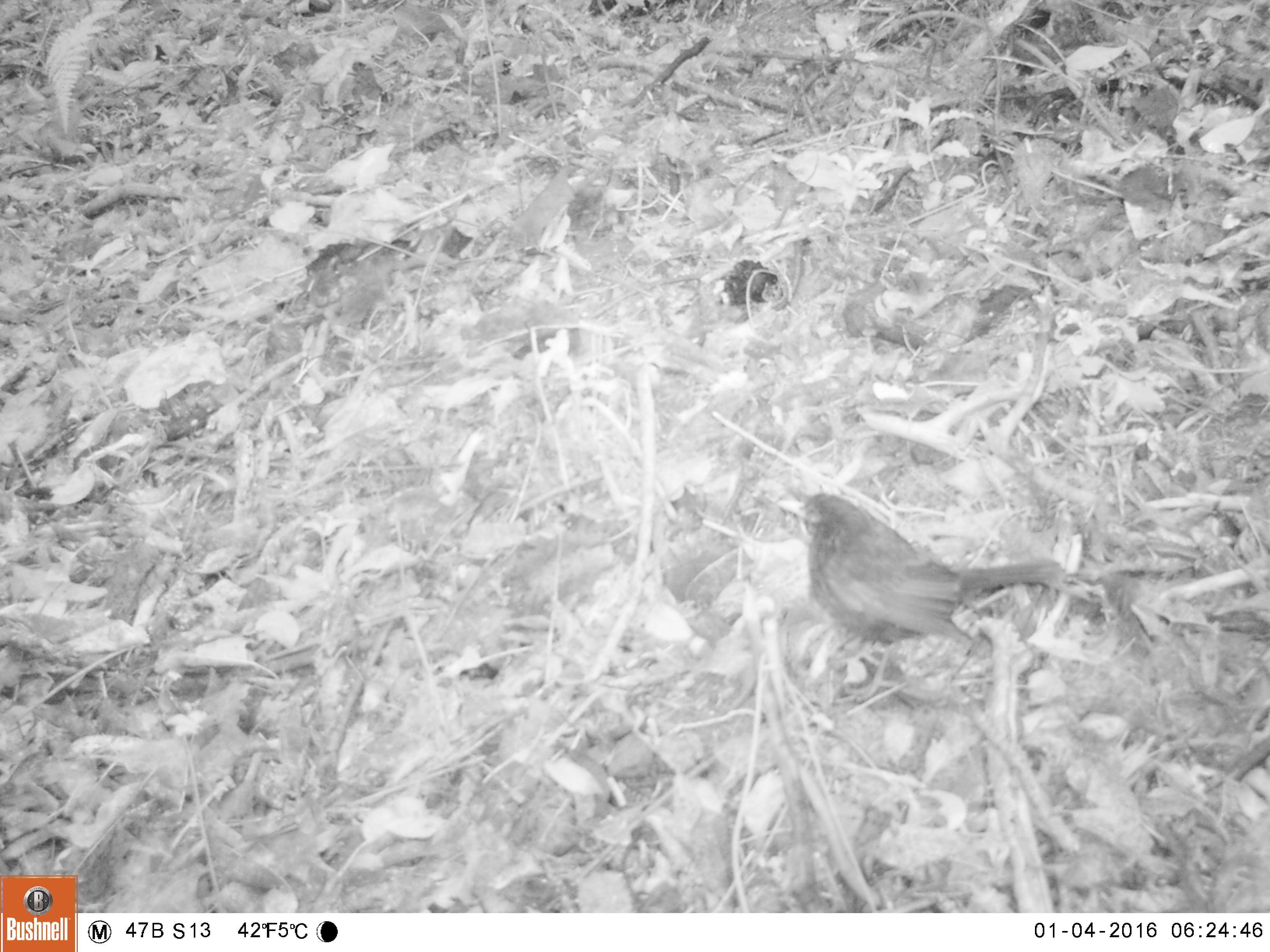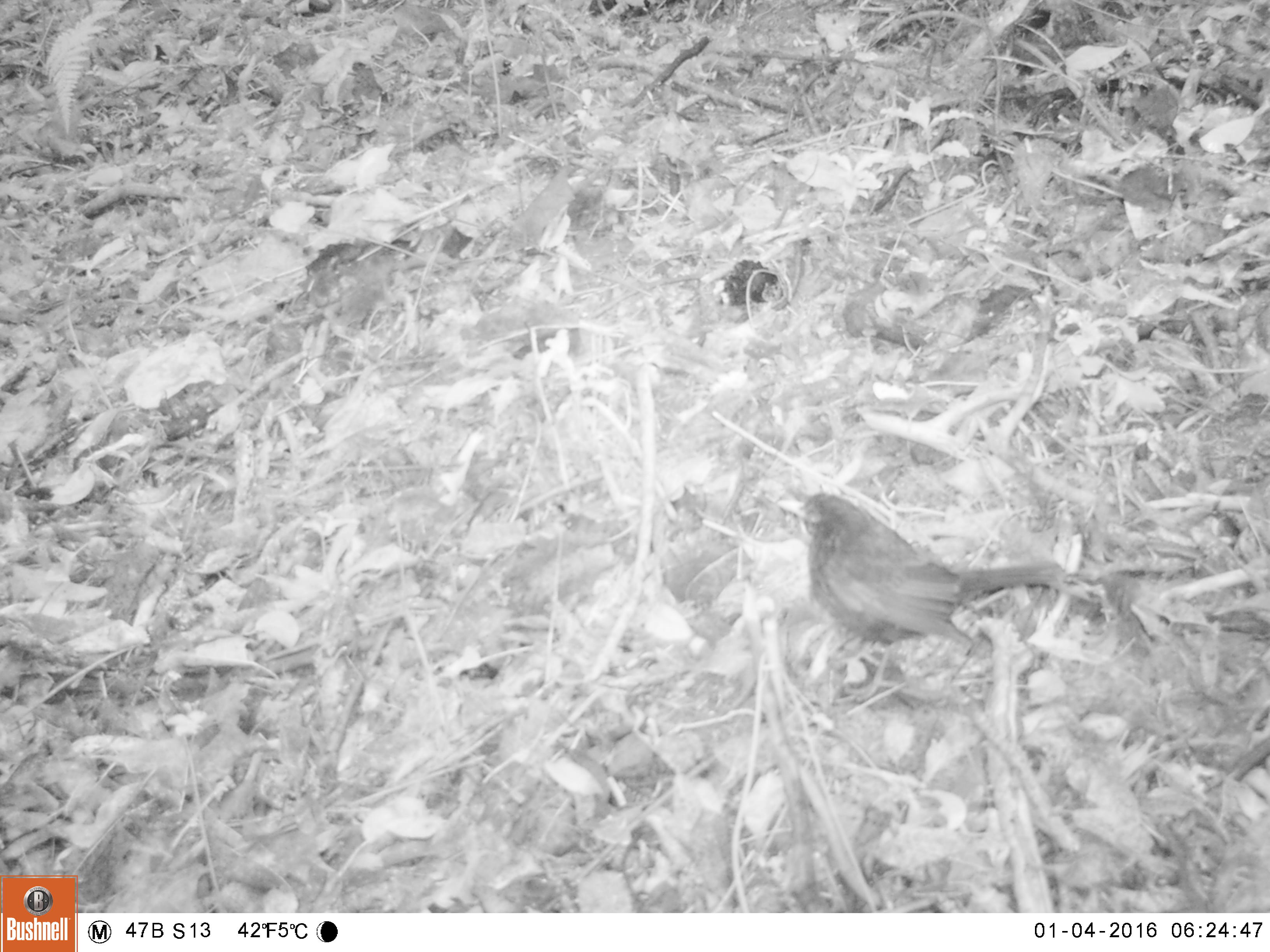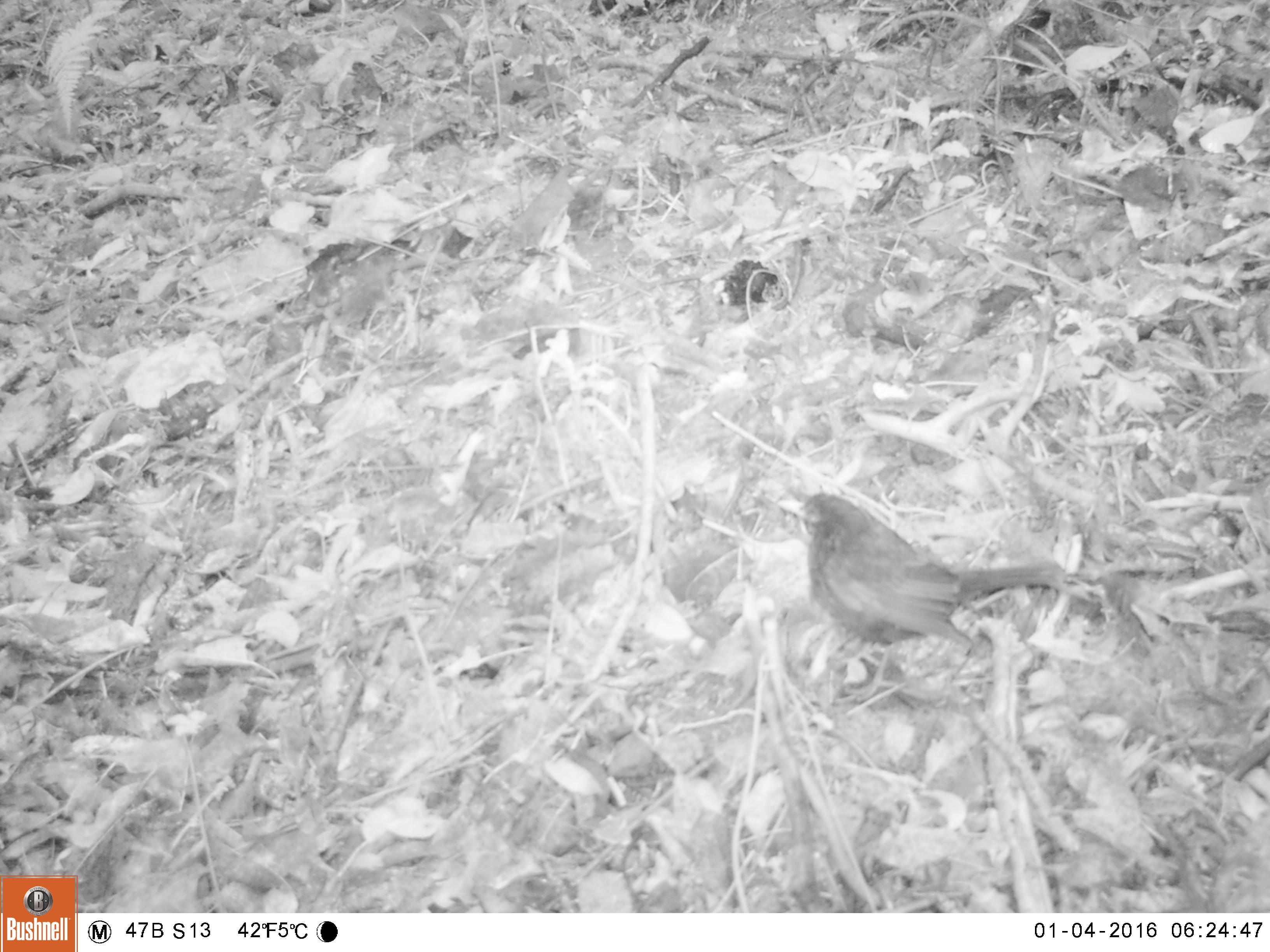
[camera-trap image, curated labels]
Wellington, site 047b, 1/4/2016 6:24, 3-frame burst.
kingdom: Animalia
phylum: Chordata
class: Aves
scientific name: Aves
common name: bird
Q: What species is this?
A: Bird (Aves).